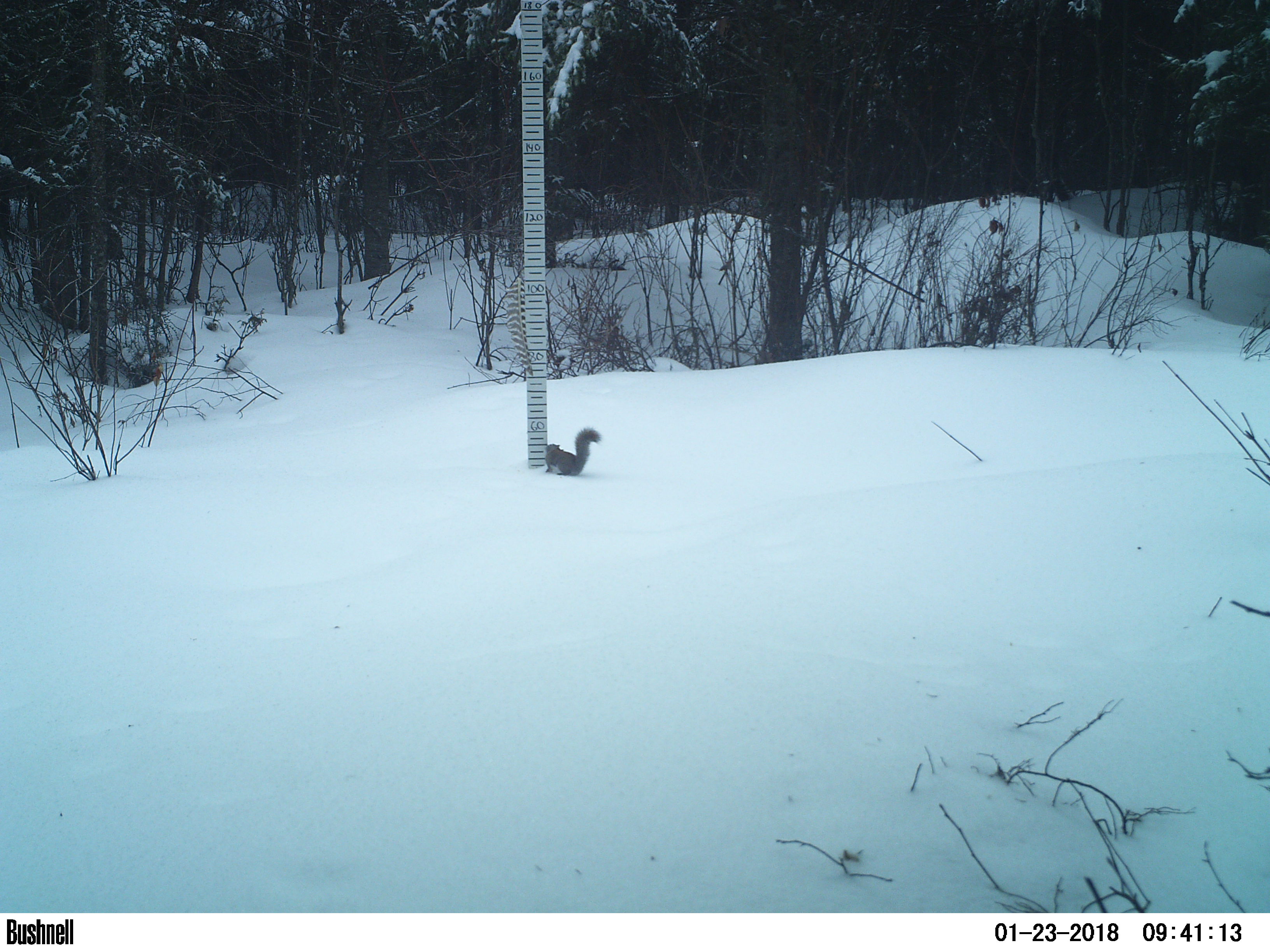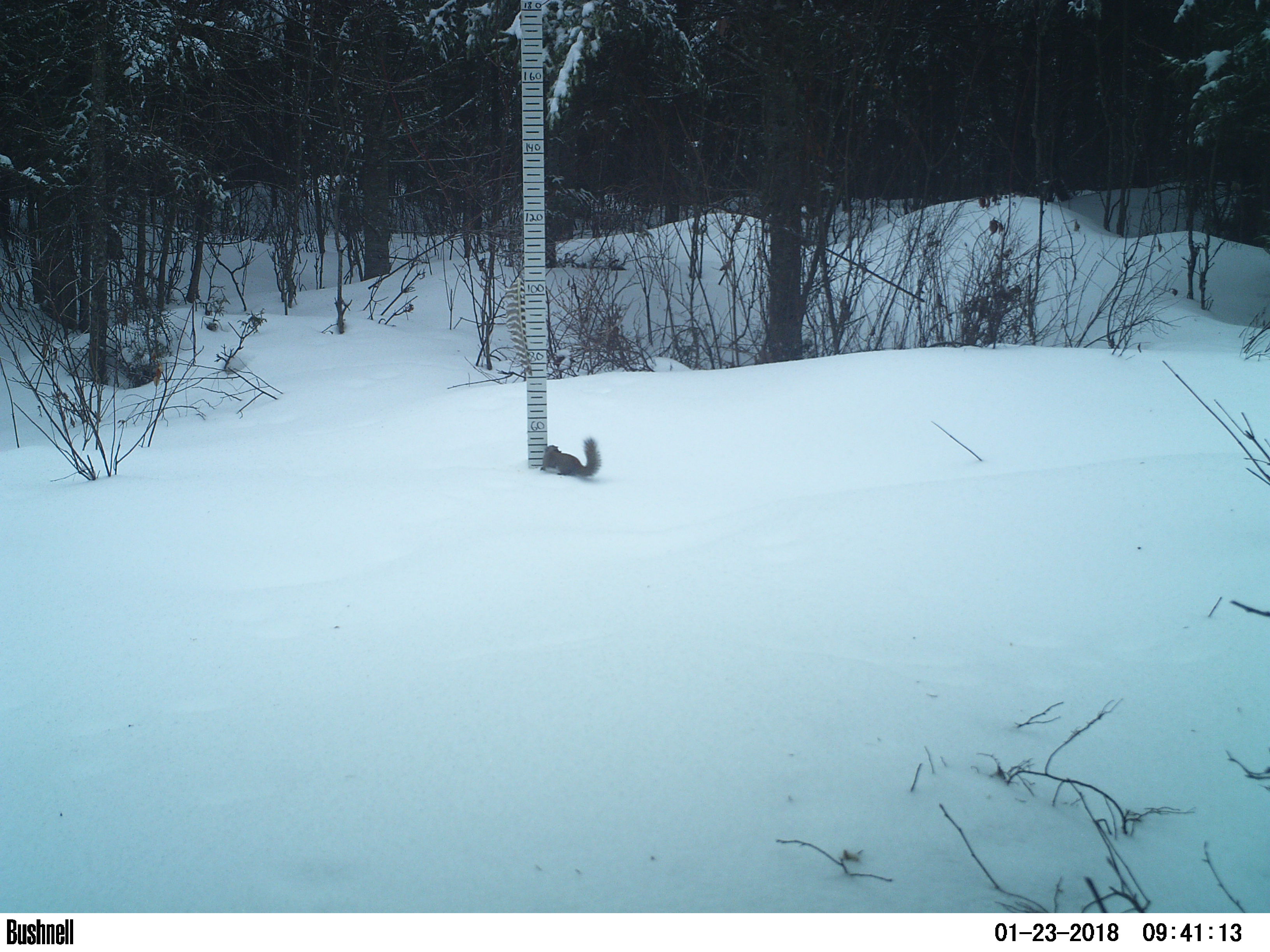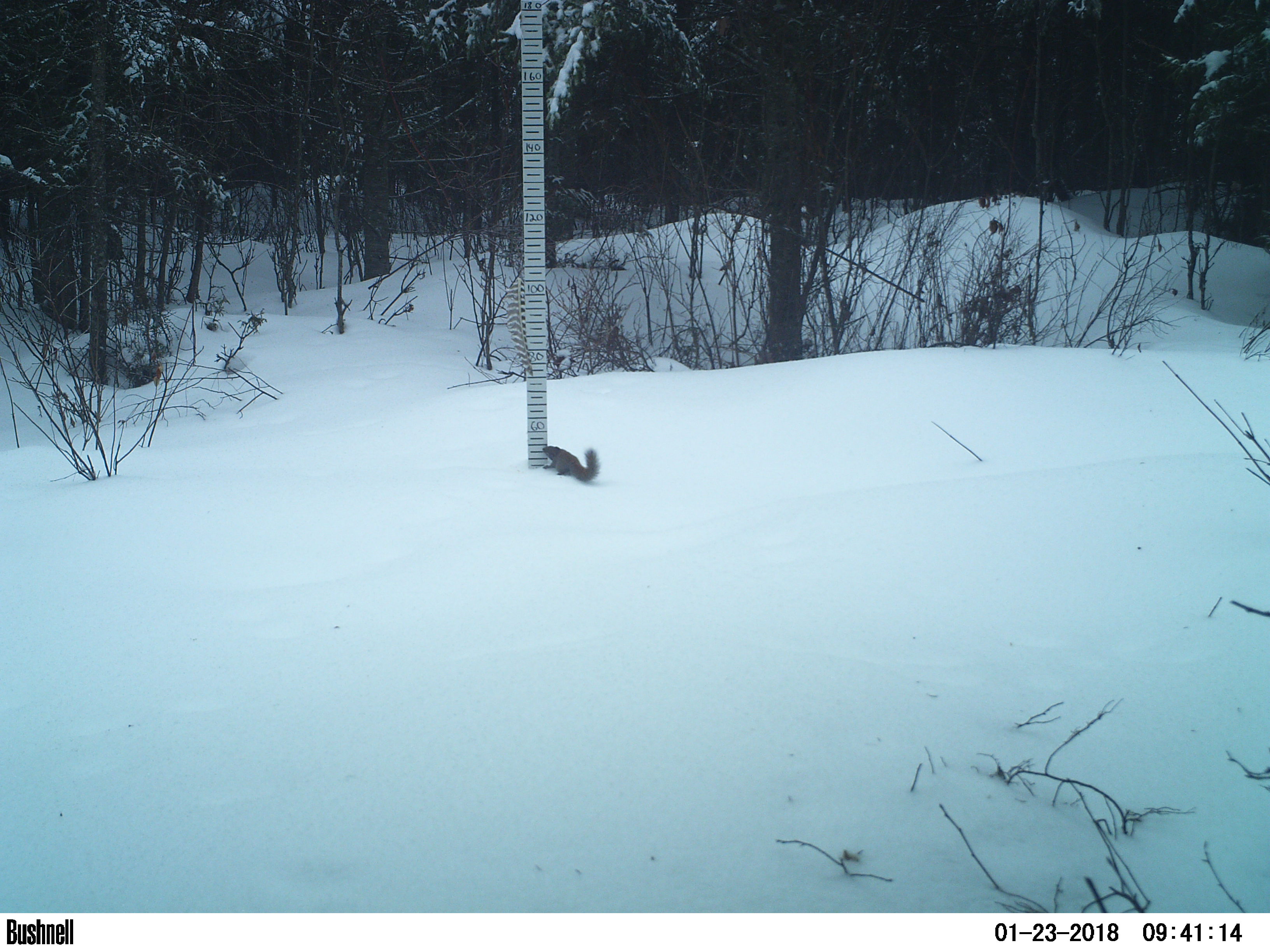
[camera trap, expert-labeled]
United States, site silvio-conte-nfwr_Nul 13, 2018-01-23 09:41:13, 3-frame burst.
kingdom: Animalia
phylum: Chordata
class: Mammalia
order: Rodentia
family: Sciuridae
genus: Tamiasciurus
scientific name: Tamiasciurus hudsonicus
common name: red squirrel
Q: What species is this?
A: Red squirrel (Tamiasciurus hudsonicus).